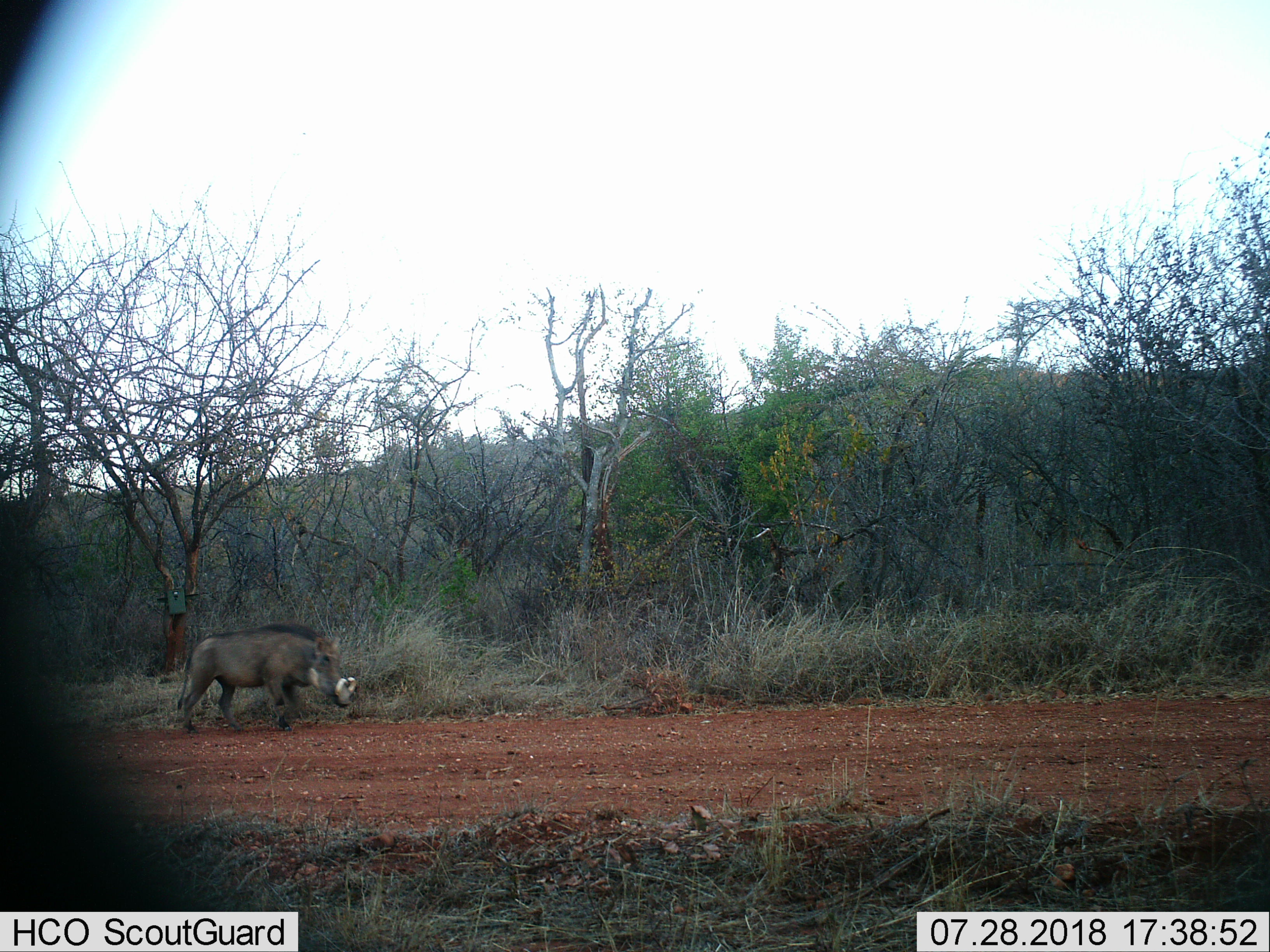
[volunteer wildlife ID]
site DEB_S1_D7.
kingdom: Animalia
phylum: Chordata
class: Mammalia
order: Artiodactyla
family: Suidae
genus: Phacochoerus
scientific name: Phacochoerus africanus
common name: warthog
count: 1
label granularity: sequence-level